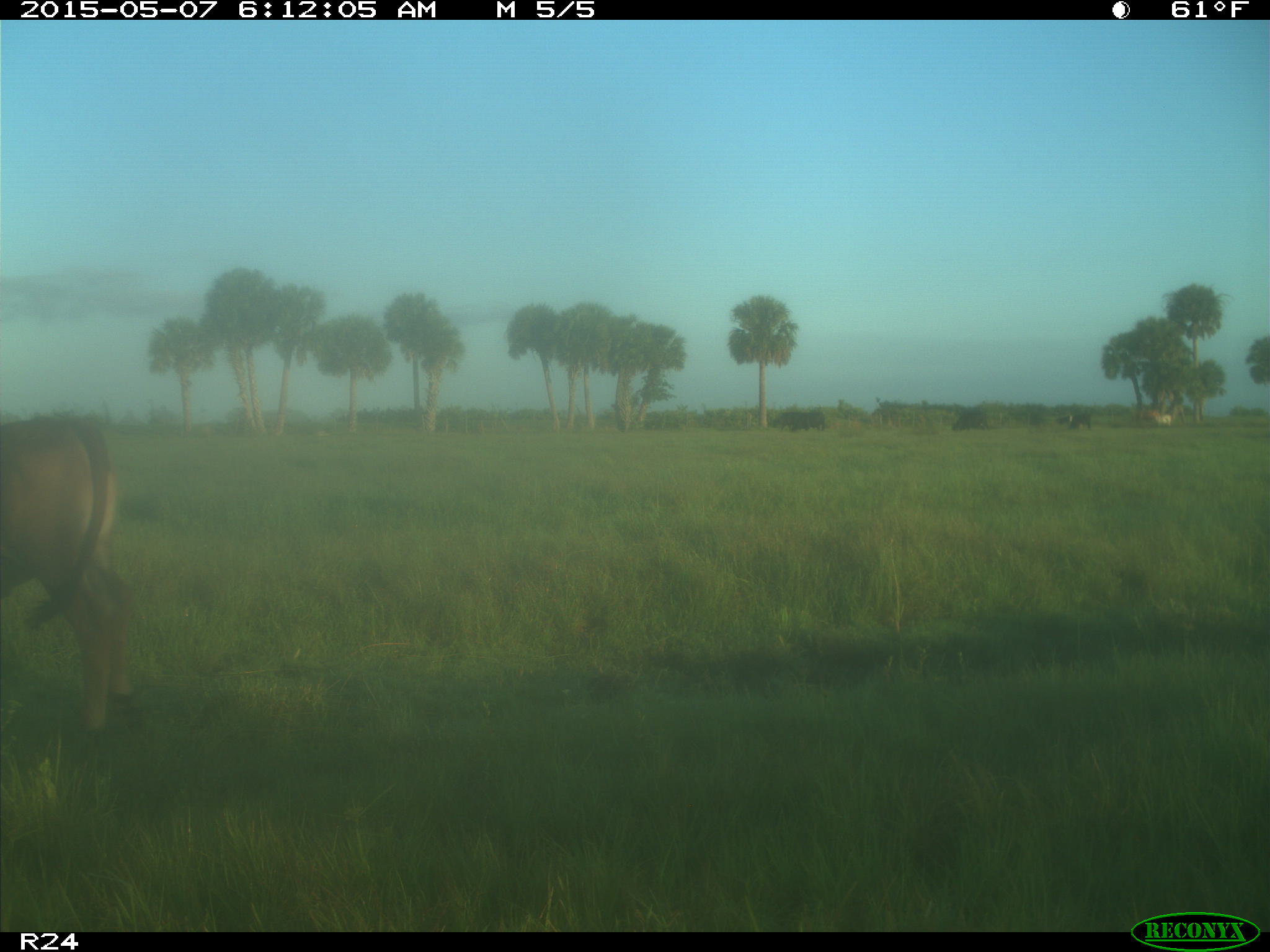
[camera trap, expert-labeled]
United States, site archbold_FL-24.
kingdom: Animalia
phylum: Chordata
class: Mammalia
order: Artiodactyla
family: Bovidae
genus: Bos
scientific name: Bos taurus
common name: domestic cow